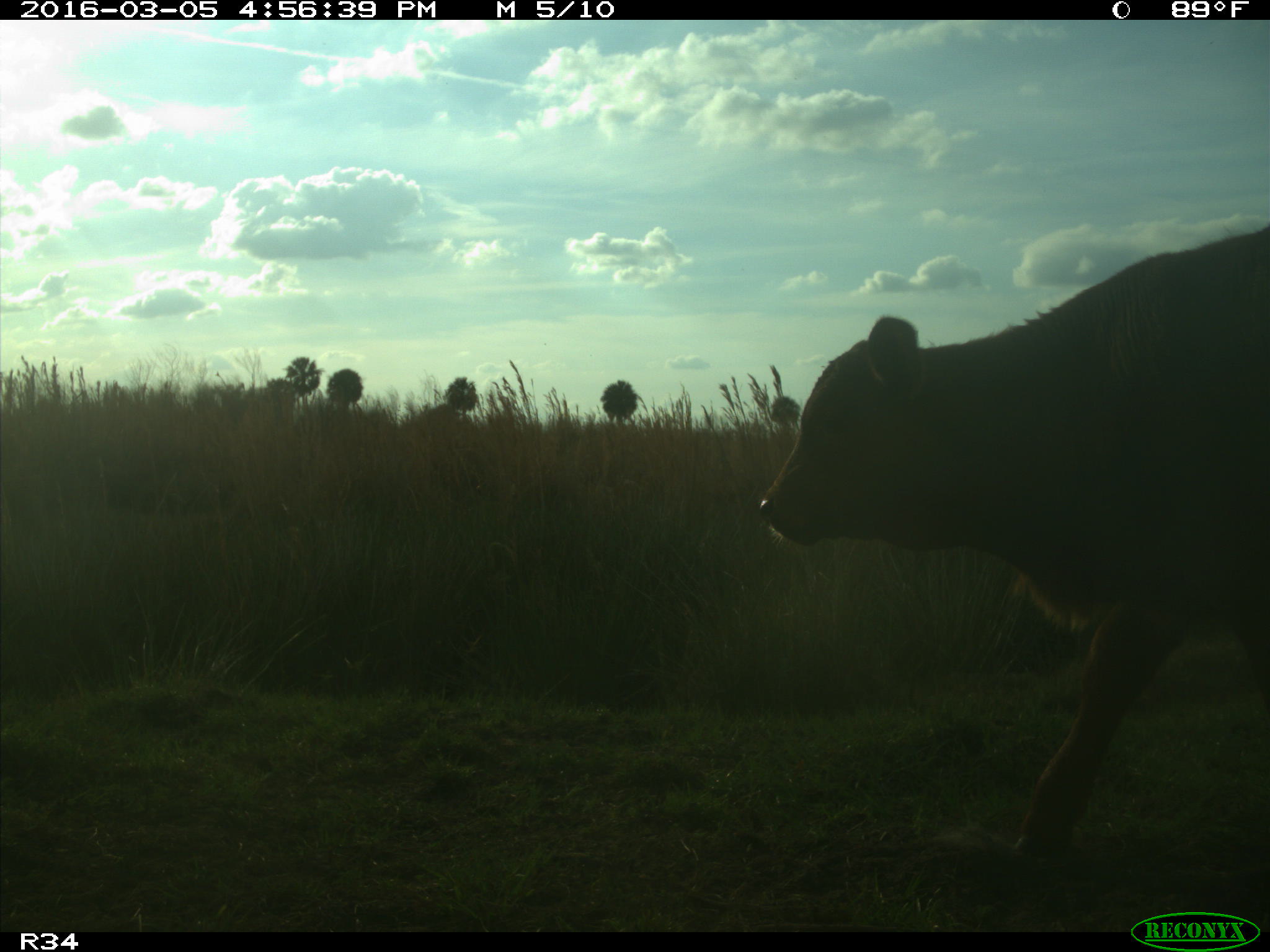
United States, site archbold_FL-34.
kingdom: Animalia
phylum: Chordata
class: Mammalia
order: Artiodactyla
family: Bovidae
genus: Bos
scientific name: Bos taurus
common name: domestic cow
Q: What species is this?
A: Bos taurus (domestic cow).